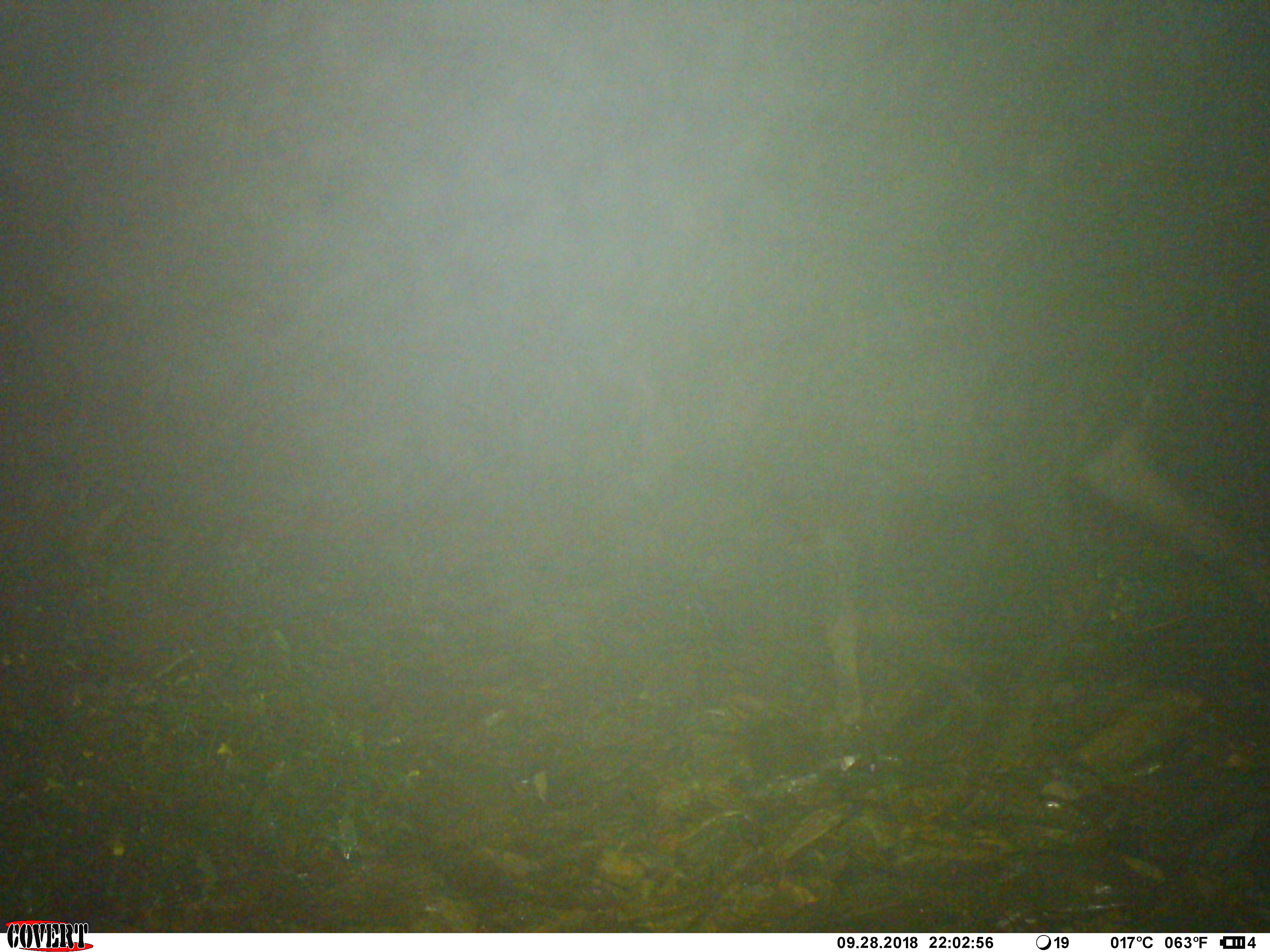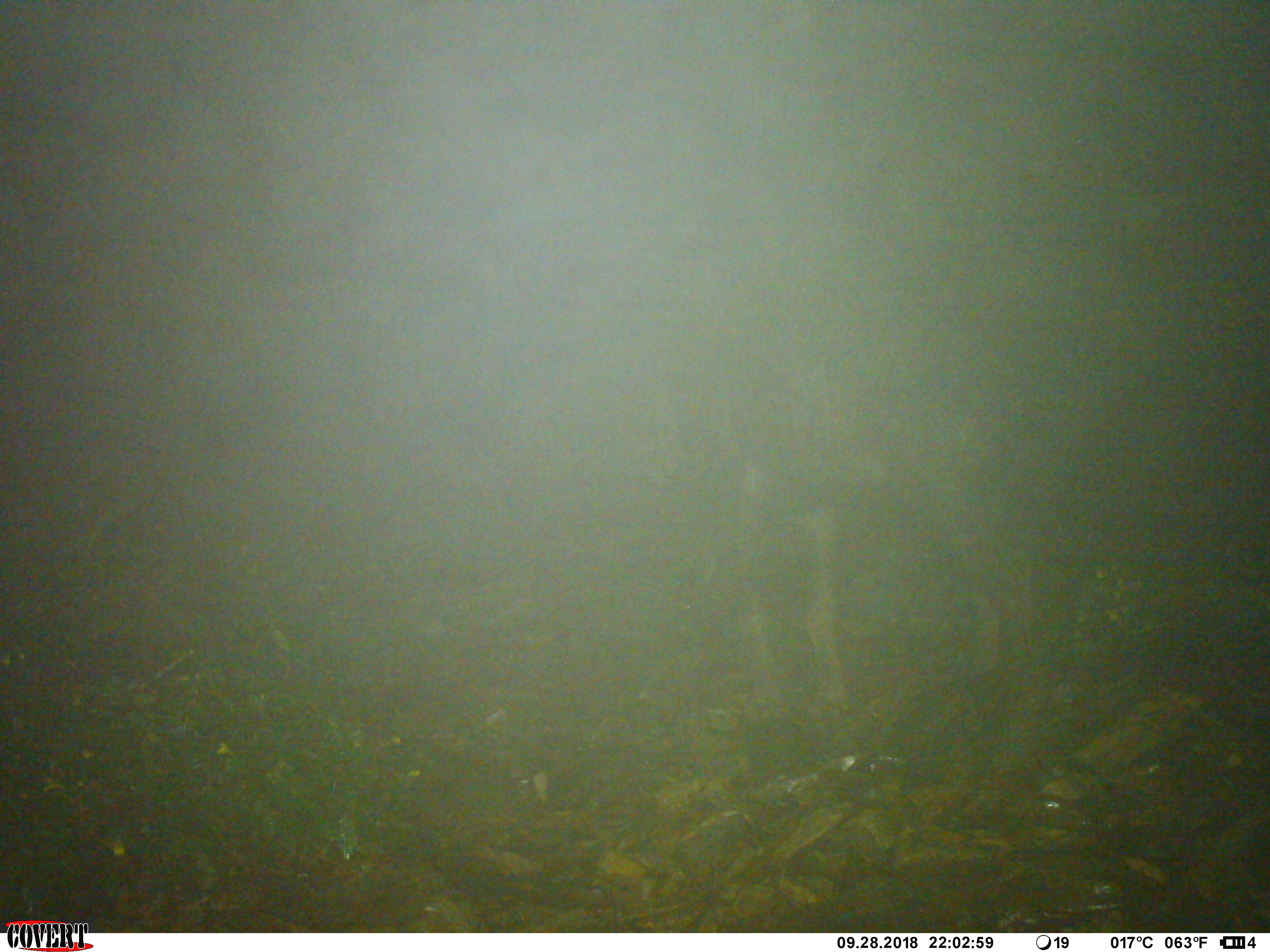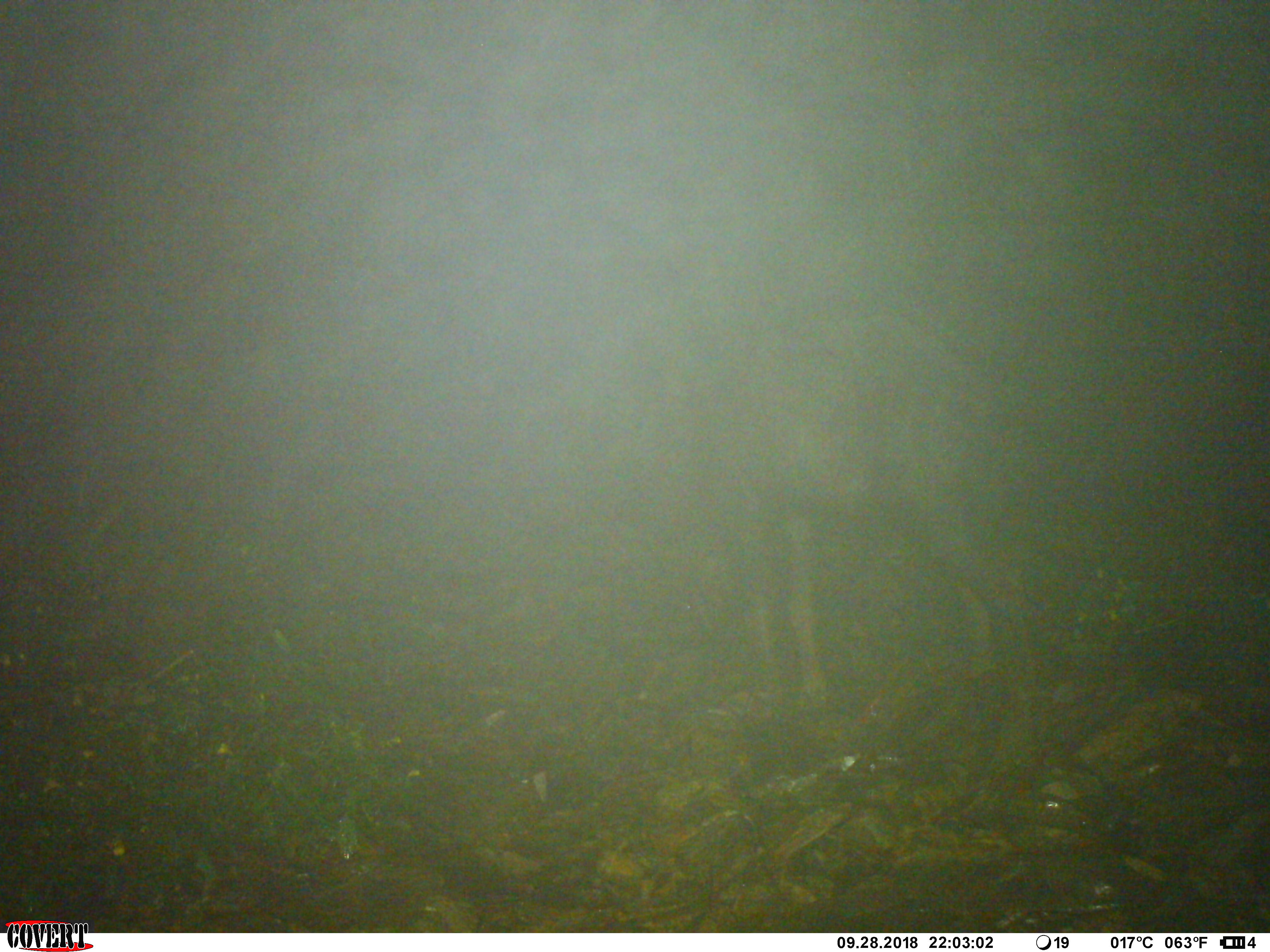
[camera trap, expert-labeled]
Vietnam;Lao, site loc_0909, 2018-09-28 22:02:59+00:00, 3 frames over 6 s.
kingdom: Animalia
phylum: Chordata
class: Mammalia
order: Artiodactyla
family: Bovidae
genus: Capricornis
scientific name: Capricornis sumatraensis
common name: chinese serow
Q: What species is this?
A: Chinese serow (Capricornis sumatraensis).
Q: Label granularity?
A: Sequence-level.